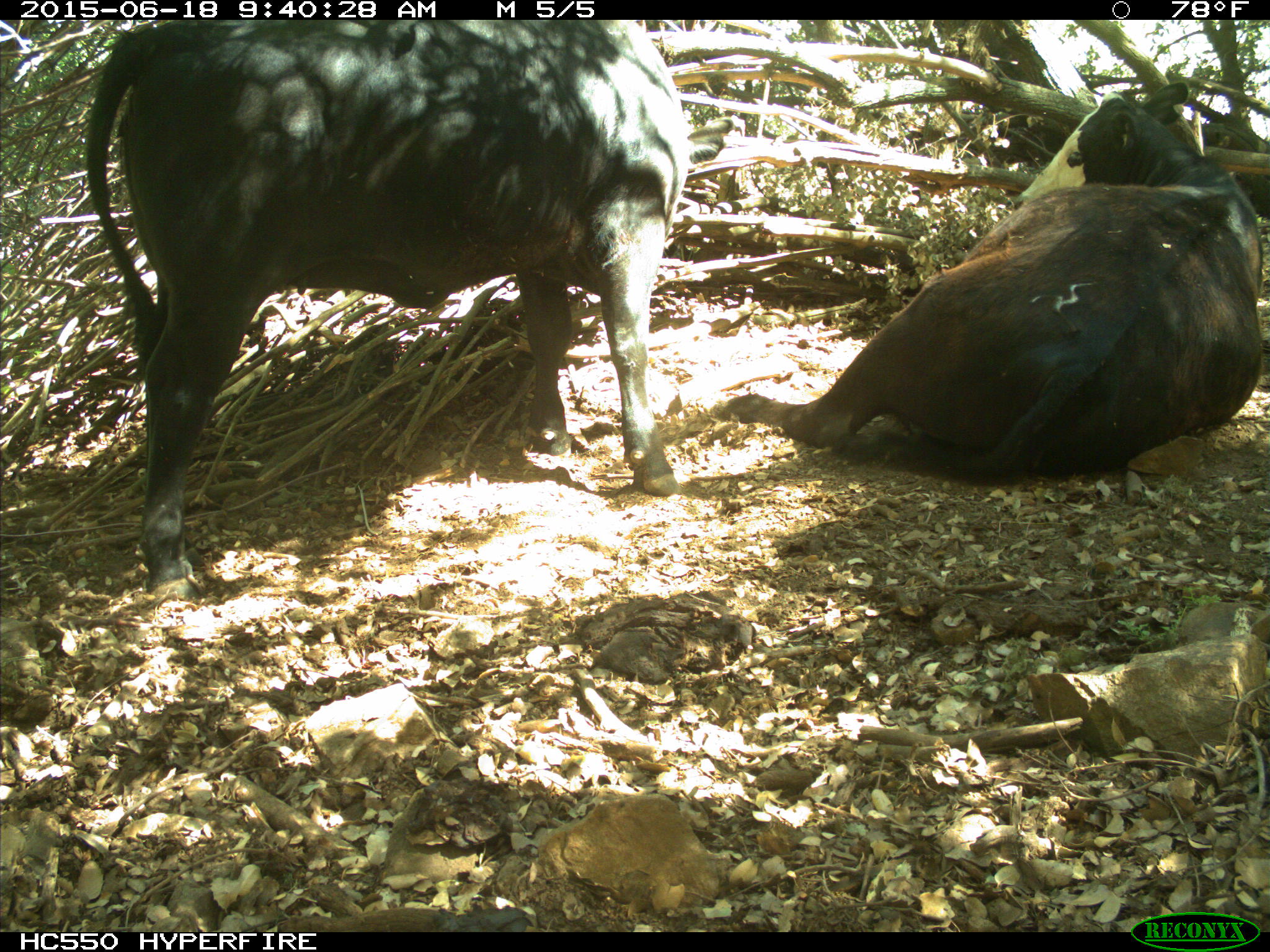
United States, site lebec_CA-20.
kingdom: Animalia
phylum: Chordata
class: Mammalia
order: Artiodactyla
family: Bovidae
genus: Bos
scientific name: Bos taurus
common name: domestic cow